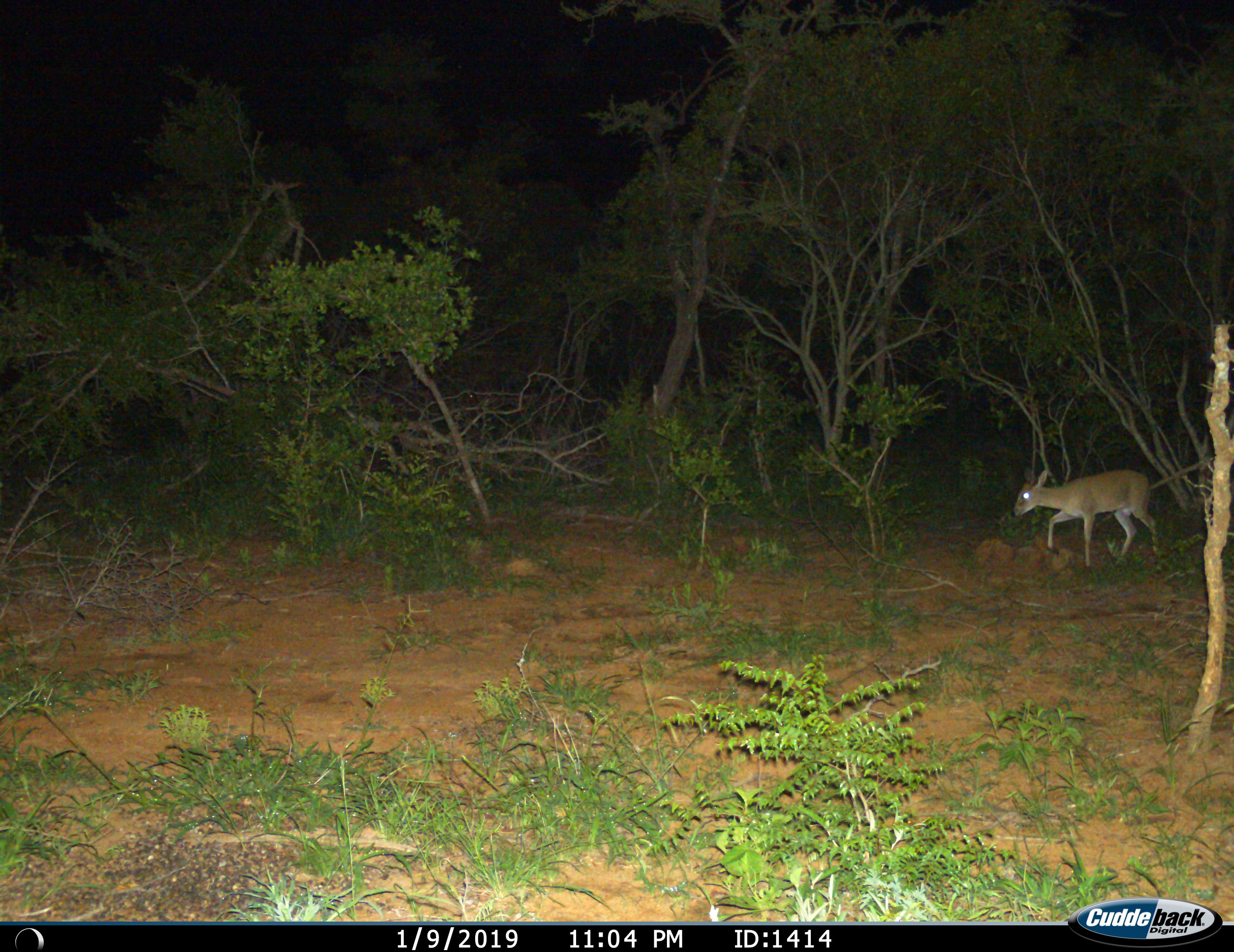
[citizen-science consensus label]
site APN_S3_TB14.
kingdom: Animalia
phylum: Chordata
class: Mammalia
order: Artiodactyla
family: Bovidae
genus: Sylvicapra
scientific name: Sylvicapra grimmia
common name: common duiker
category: duikercommongrey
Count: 1.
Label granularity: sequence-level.